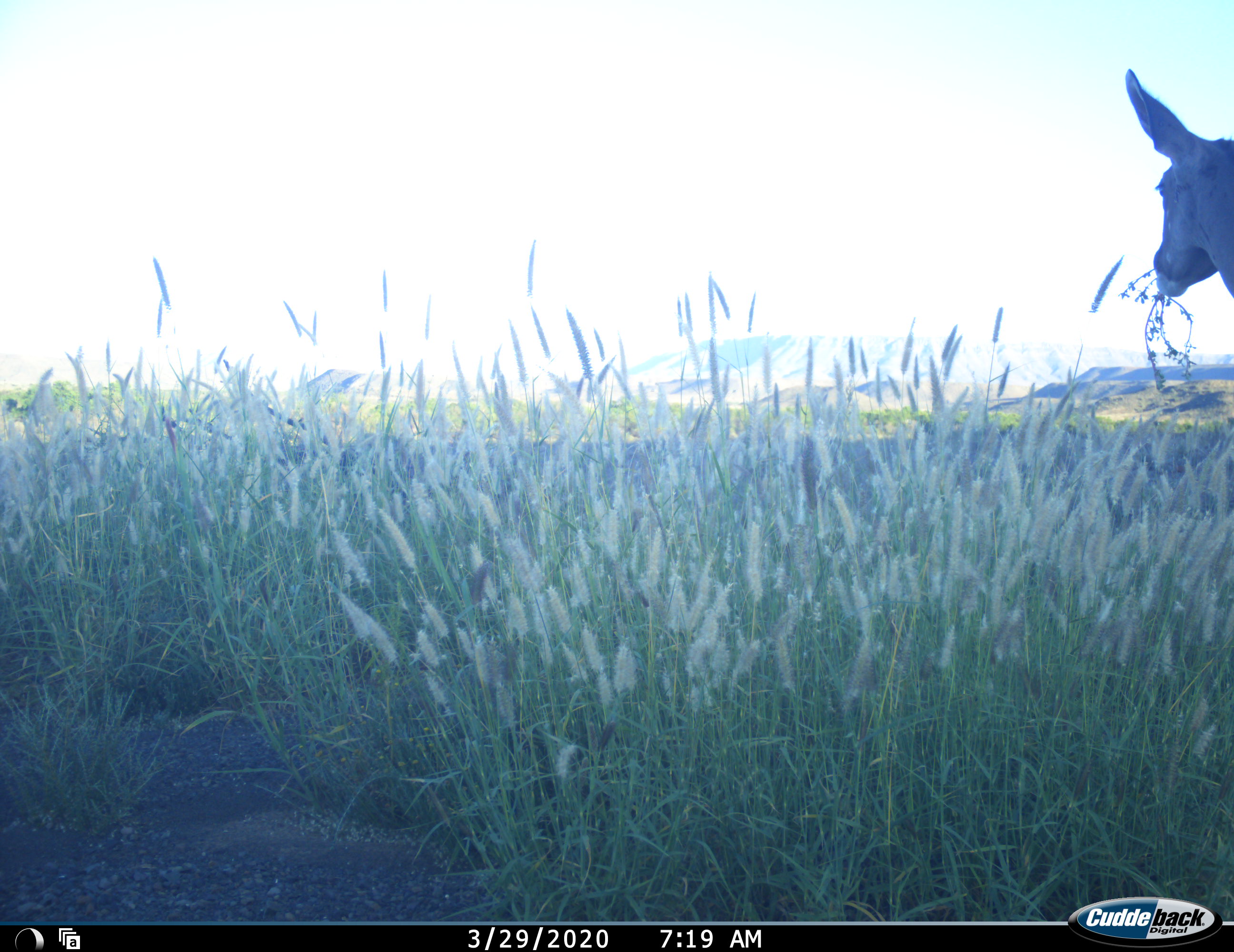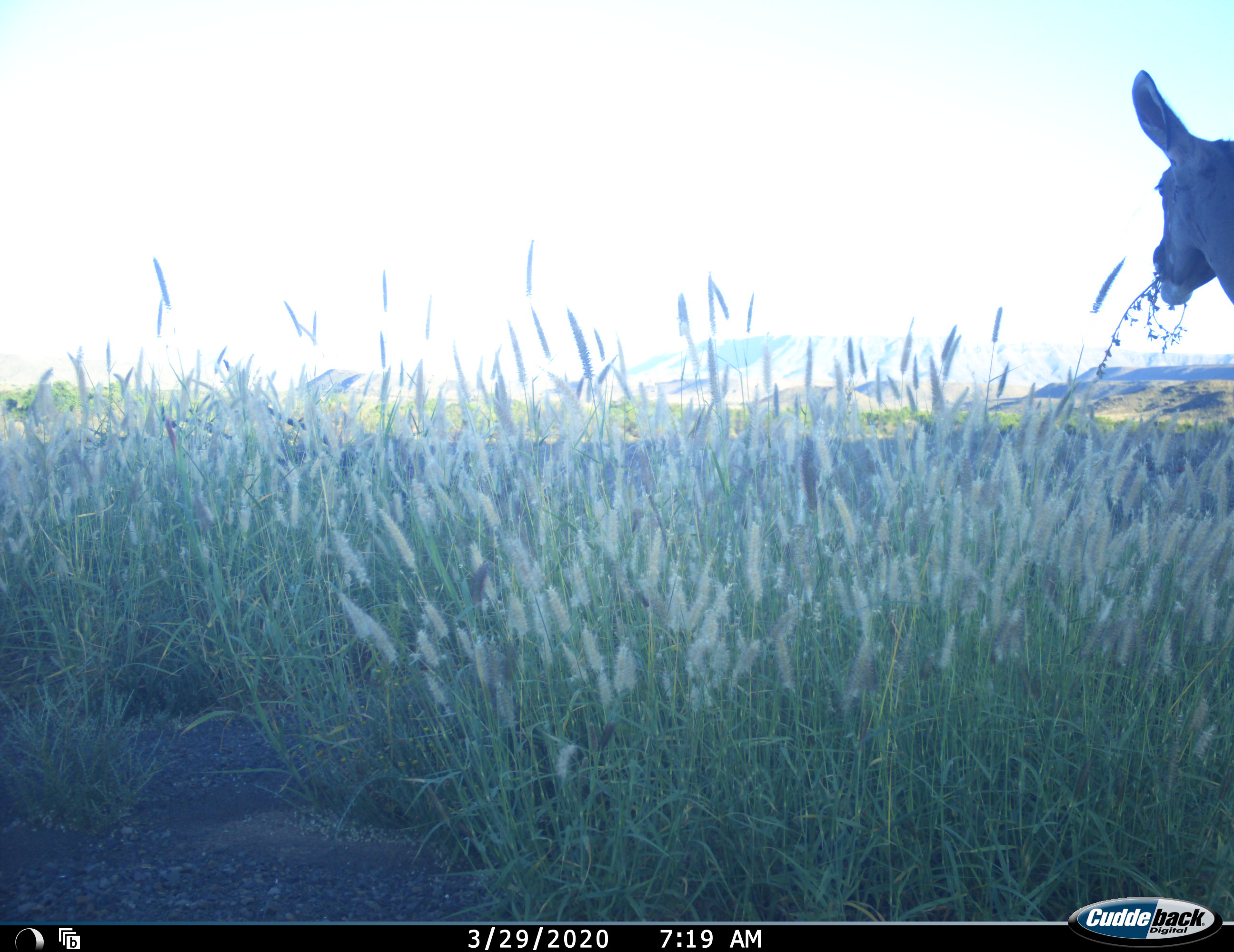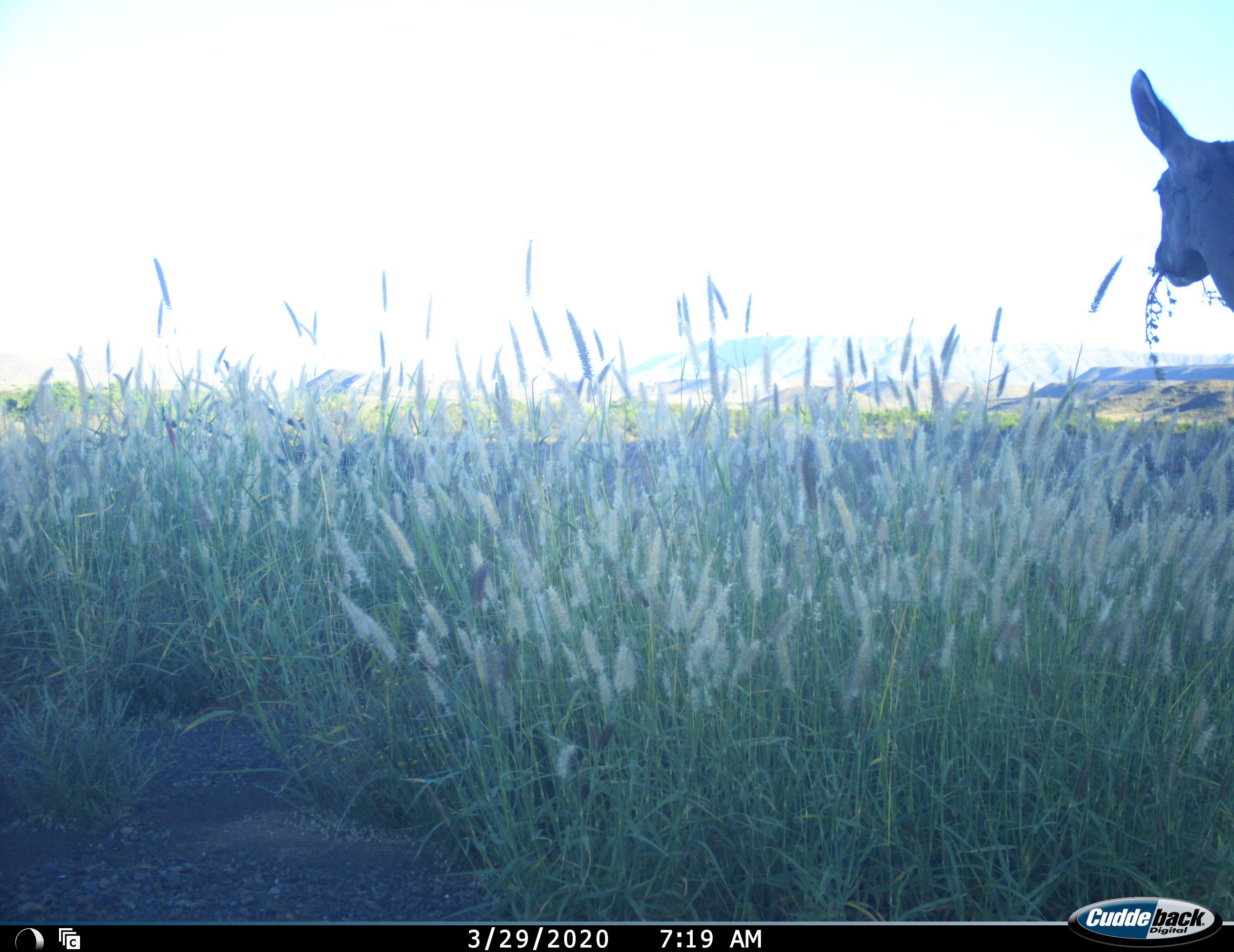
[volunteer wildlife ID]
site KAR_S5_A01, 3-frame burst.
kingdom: Animalia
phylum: Chordata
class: Mammalia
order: Artiodactyla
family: Bovidae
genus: Tragelaphus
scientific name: Tragelaphus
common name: kudu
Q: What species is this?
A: Kudu (Tragelaphus).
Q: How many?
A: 1.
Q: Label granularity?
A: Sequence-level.